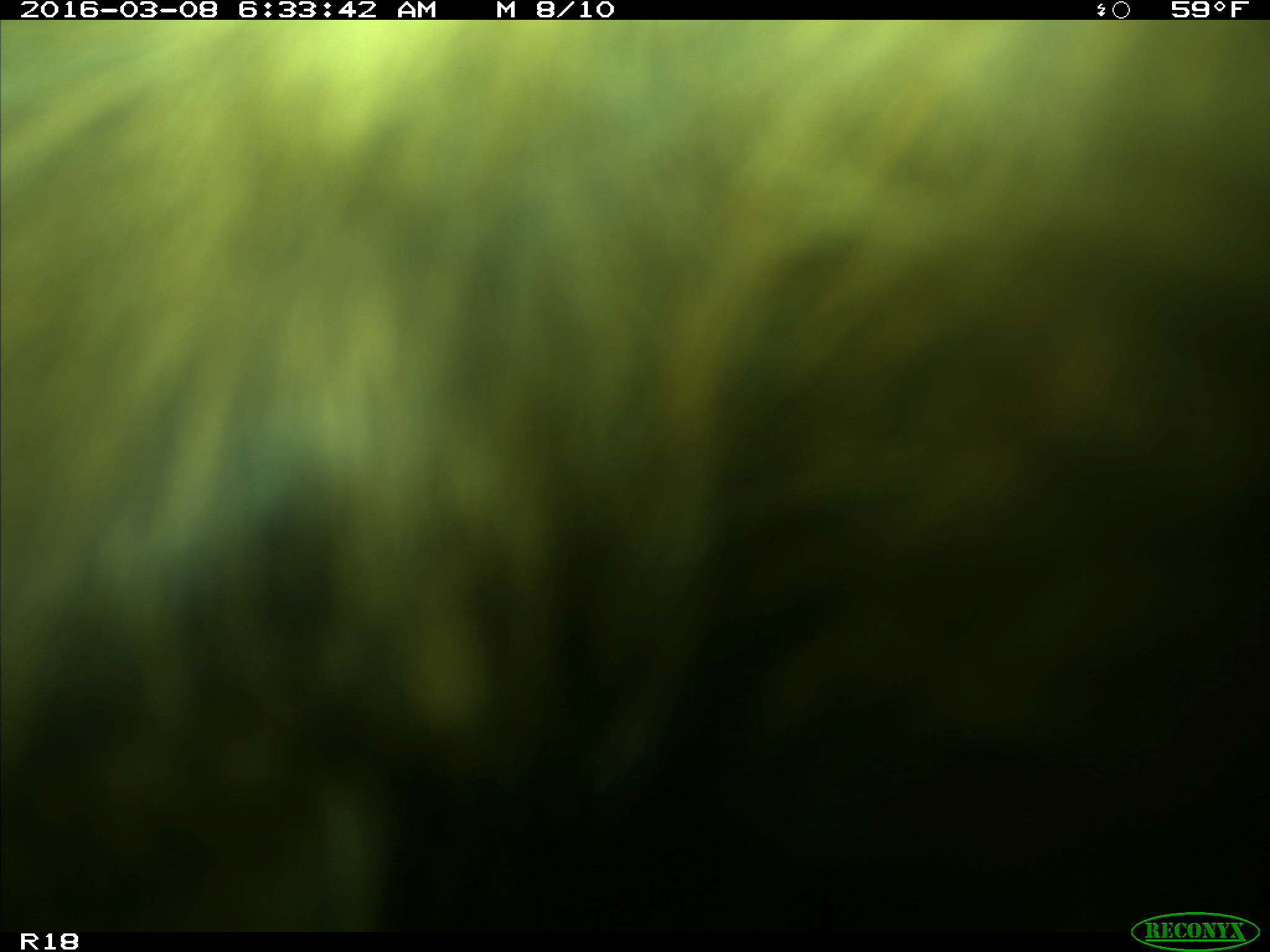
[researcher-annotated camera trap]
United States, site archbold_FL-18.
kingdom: Animalia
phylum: Chordata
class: Mammalia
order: Artiodactyla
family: Bovidae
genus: Bos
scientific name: Bos taurus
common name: domestic cow